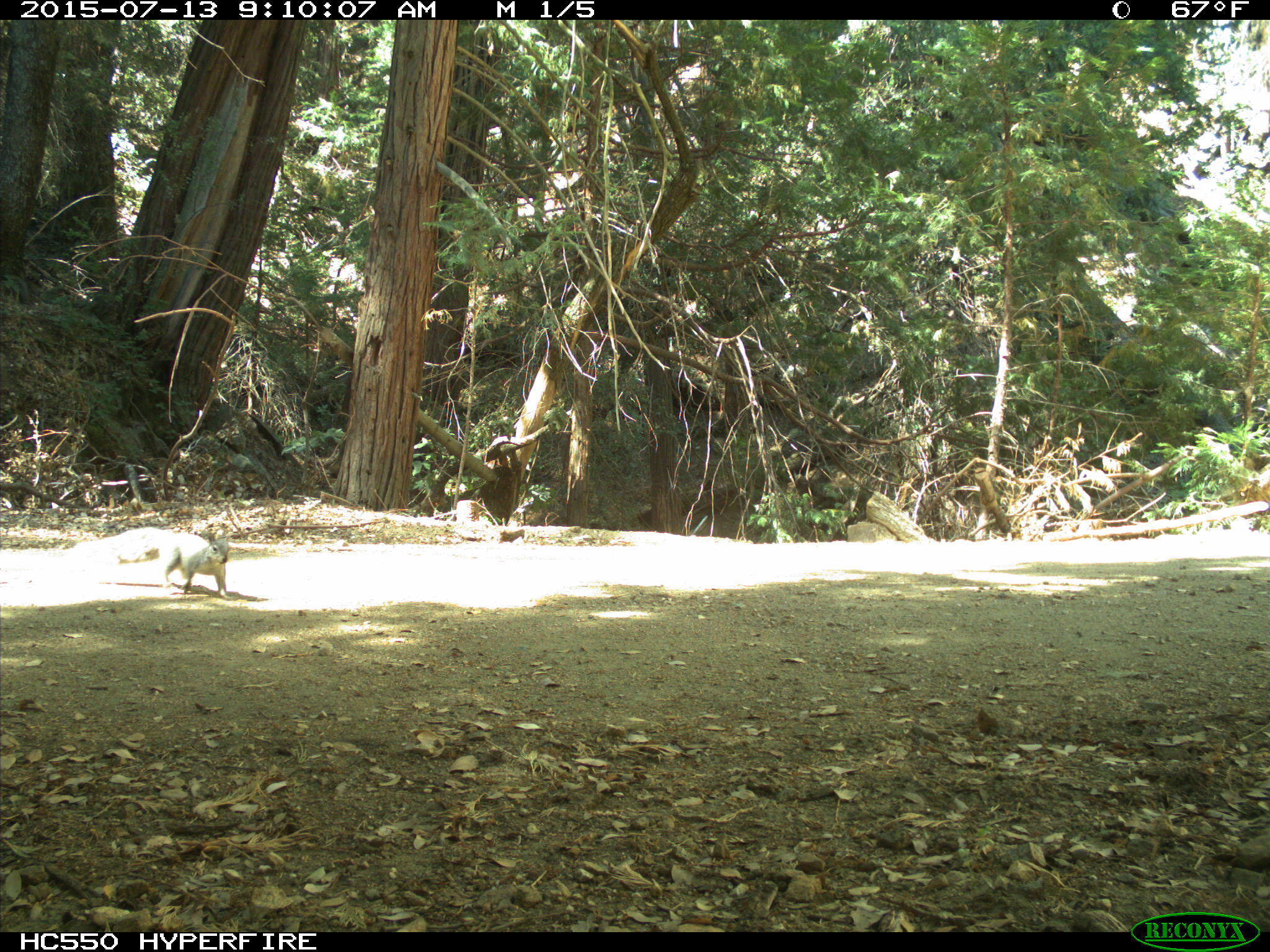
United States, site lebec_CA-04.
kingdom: Animalia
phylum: Chordata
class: Mammalia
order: Rodentia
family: Sciuridae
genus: Sciurus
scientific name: Sciurus carolinensis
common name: eastern gray squirrel